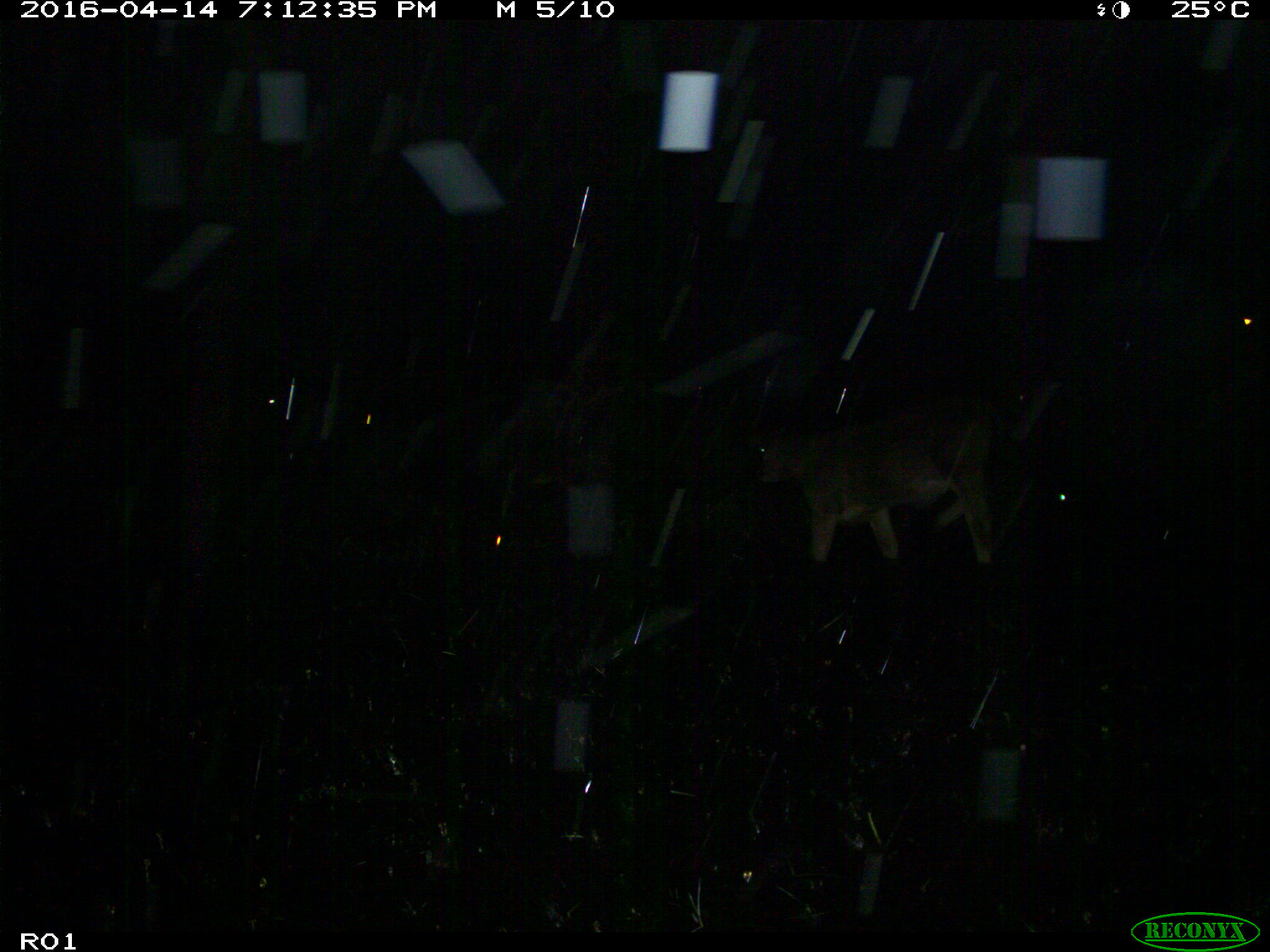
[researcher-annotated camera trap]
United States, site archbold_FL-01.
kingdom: Animalia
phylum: Chordata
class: Mammalia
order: Artiodactyla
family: Bovidae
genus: Bos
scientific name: Bos taurus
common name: domestic cow